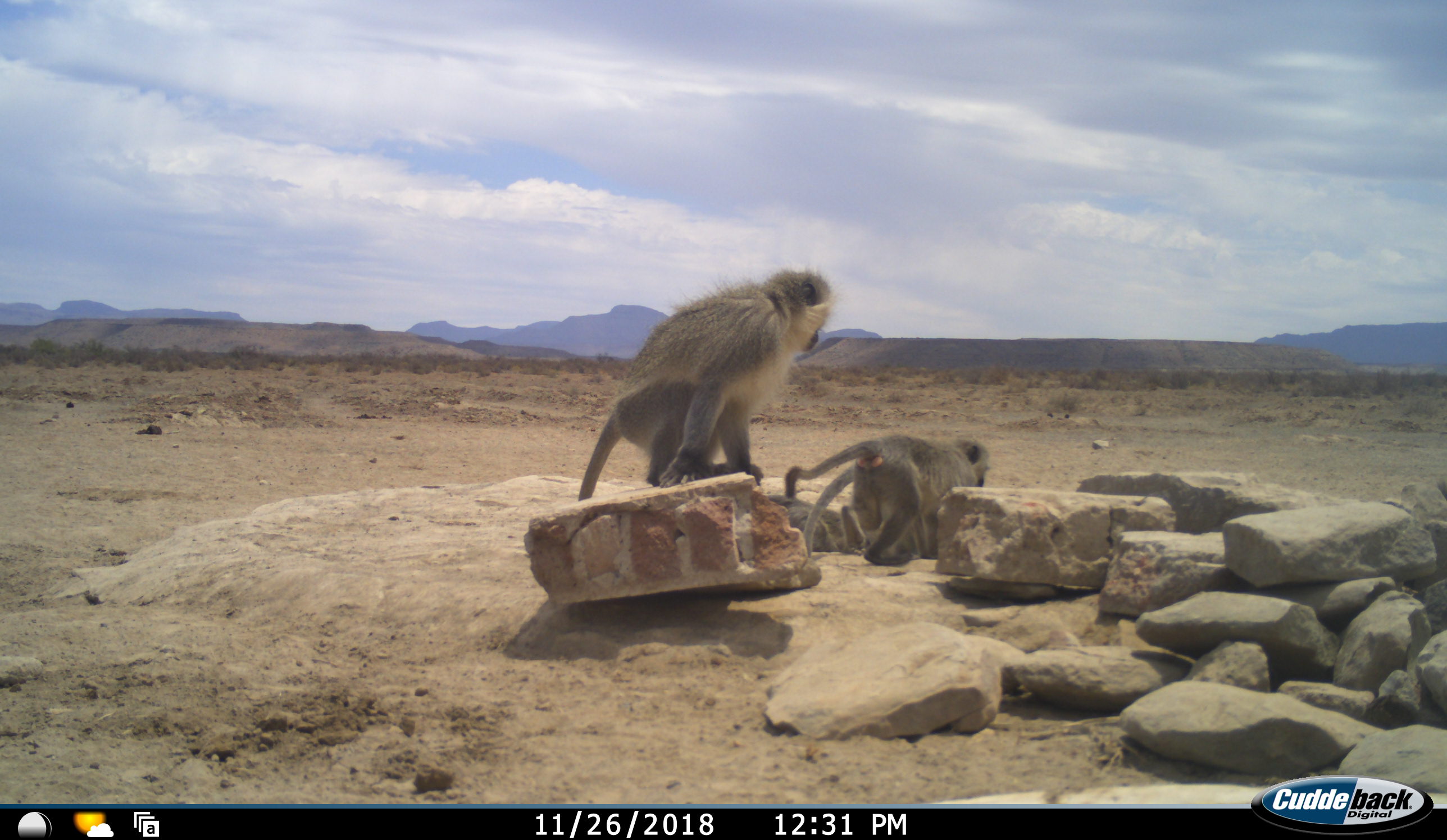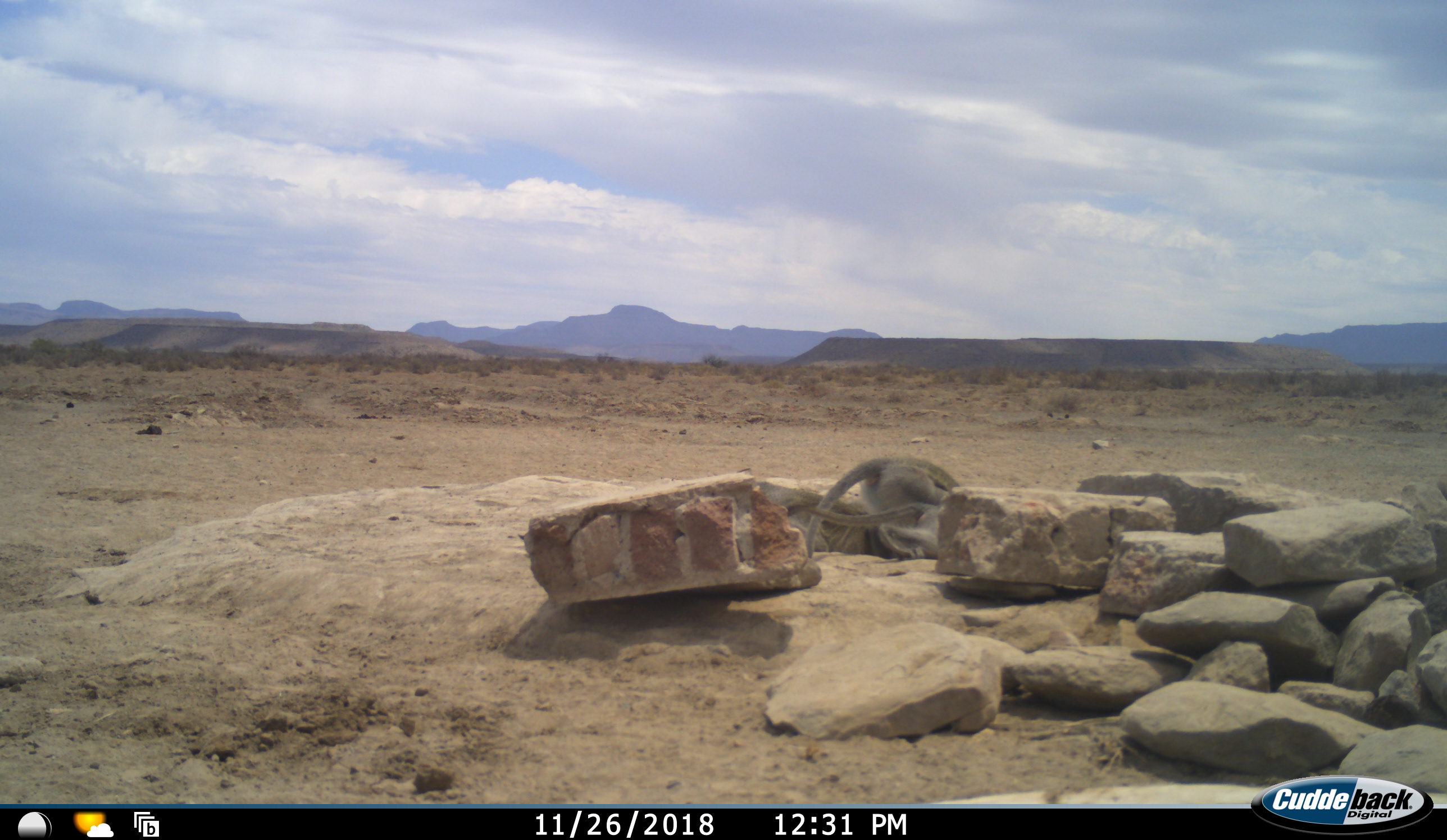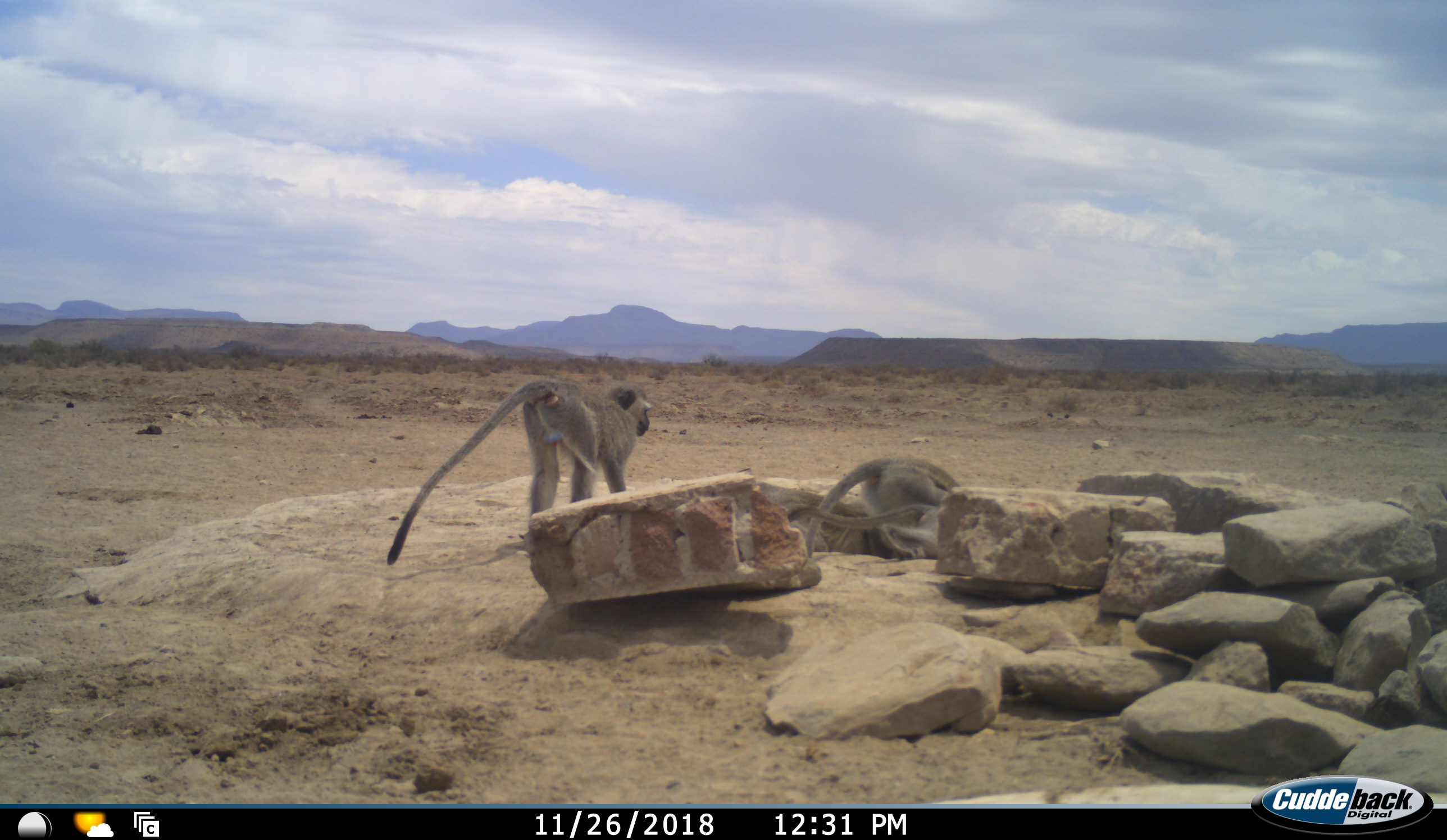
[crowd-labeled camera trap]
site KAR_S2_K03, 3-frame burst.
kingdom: Animalia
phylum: Chordata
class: Mammalia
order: Primates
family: Cercopithecidae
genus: Chlorocebus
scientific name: Chlorocebus pygerythrus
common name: vervet monkey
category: monkeyvervet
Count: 3.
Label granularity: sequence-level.